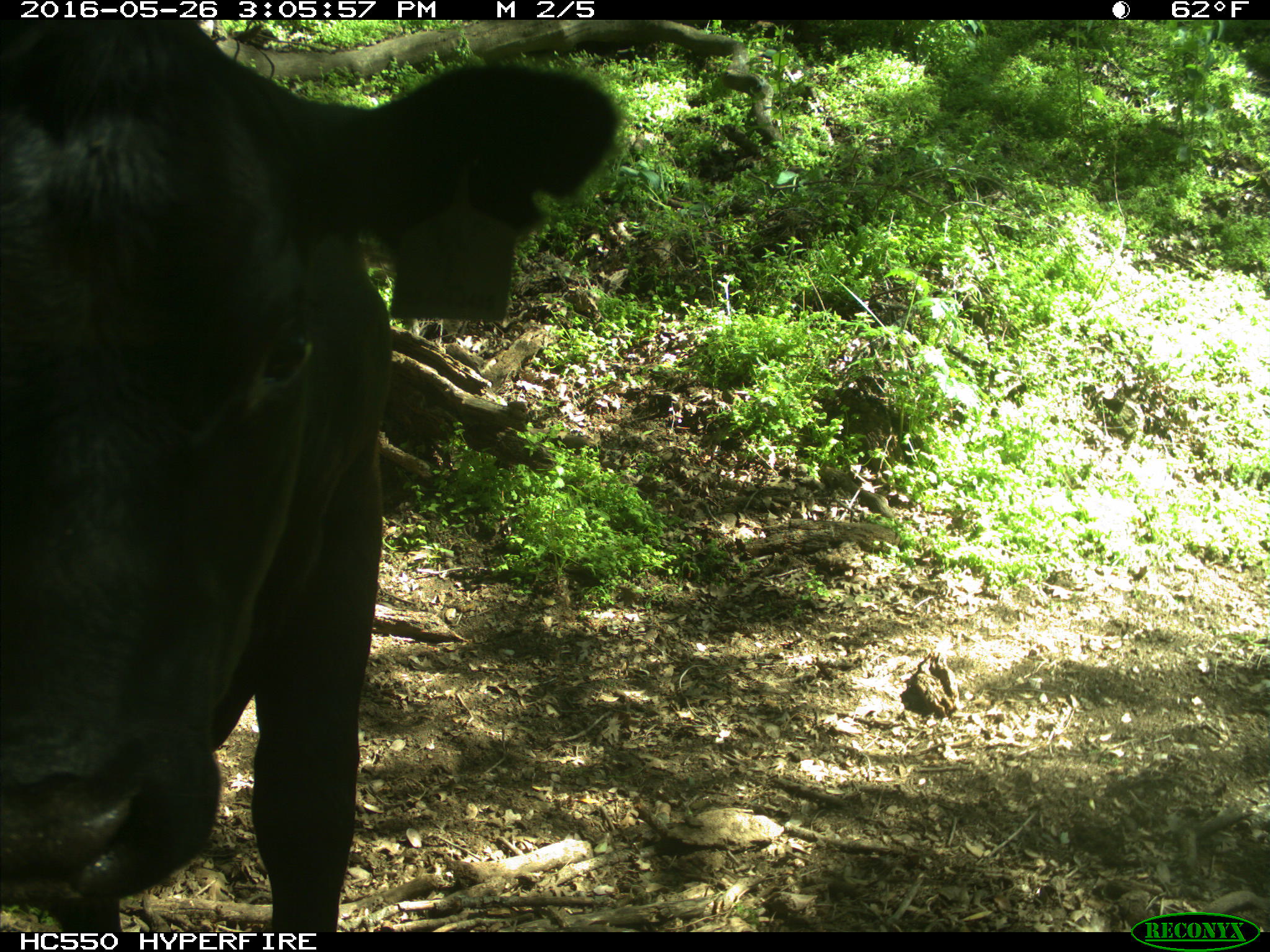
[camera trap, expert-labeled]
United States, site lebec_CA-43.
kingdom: Animalia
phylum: Chordata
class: Mammalia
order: Artiodactyla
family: Bovidae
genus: Bos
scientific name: Bos taurus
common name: domestic cow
Bos taurus (domestic cow).